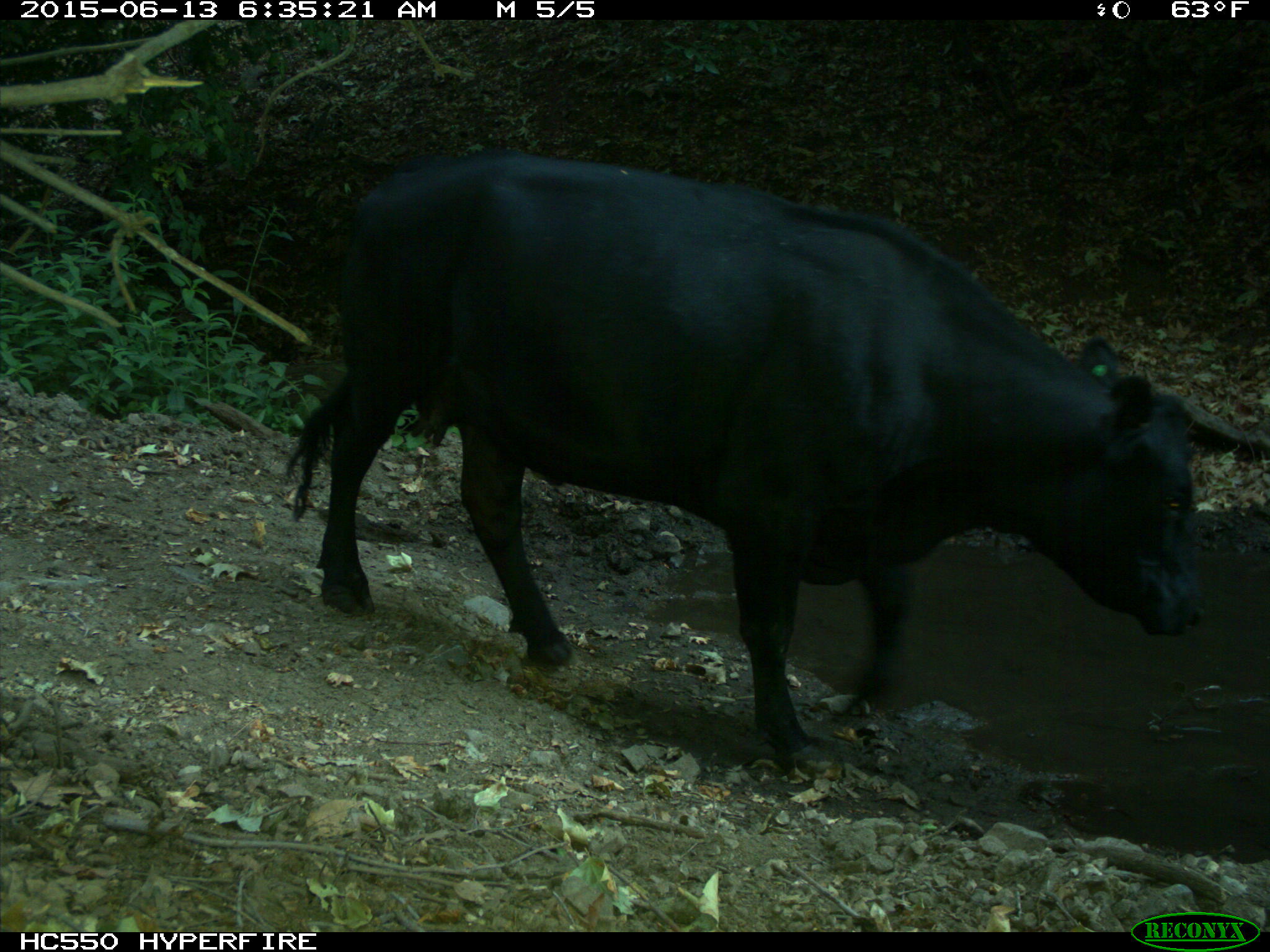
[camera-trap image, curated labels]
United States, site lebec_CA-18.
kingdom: Animalia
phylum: Chordata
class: Mammalia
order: Artiodactyla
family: Bovidae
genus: Bos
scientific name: Bos taurus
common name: domestic cow